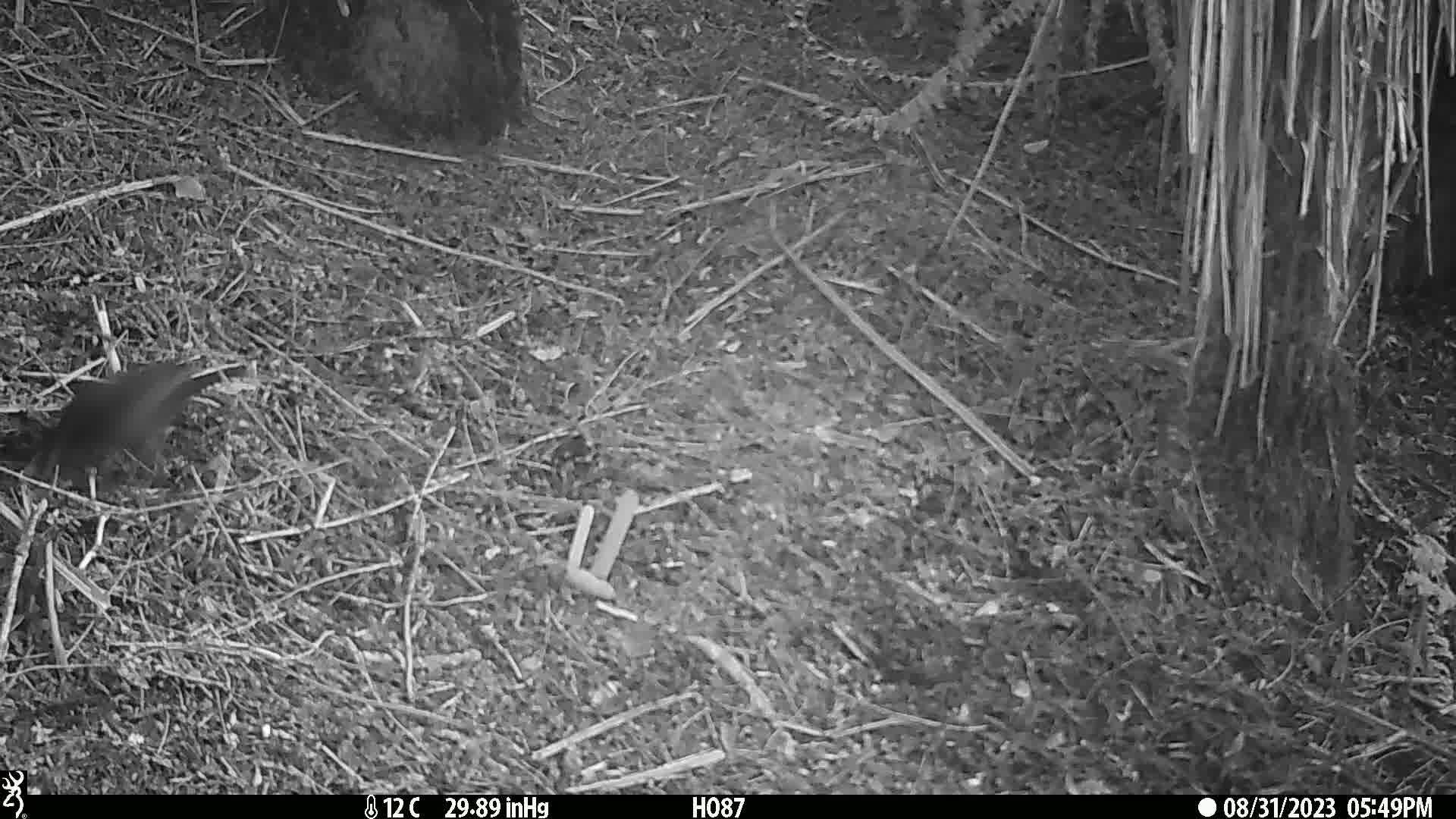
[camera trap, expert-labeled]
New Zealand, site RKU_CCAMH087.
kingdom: Animalia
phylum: Chordata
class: Aves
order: Passeriformes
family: Turdidae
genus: Turdus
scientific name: Turdus merula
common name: eurasian blackbird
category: blackbird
Blackbird (eurasian blackbird) (Turdus merula).